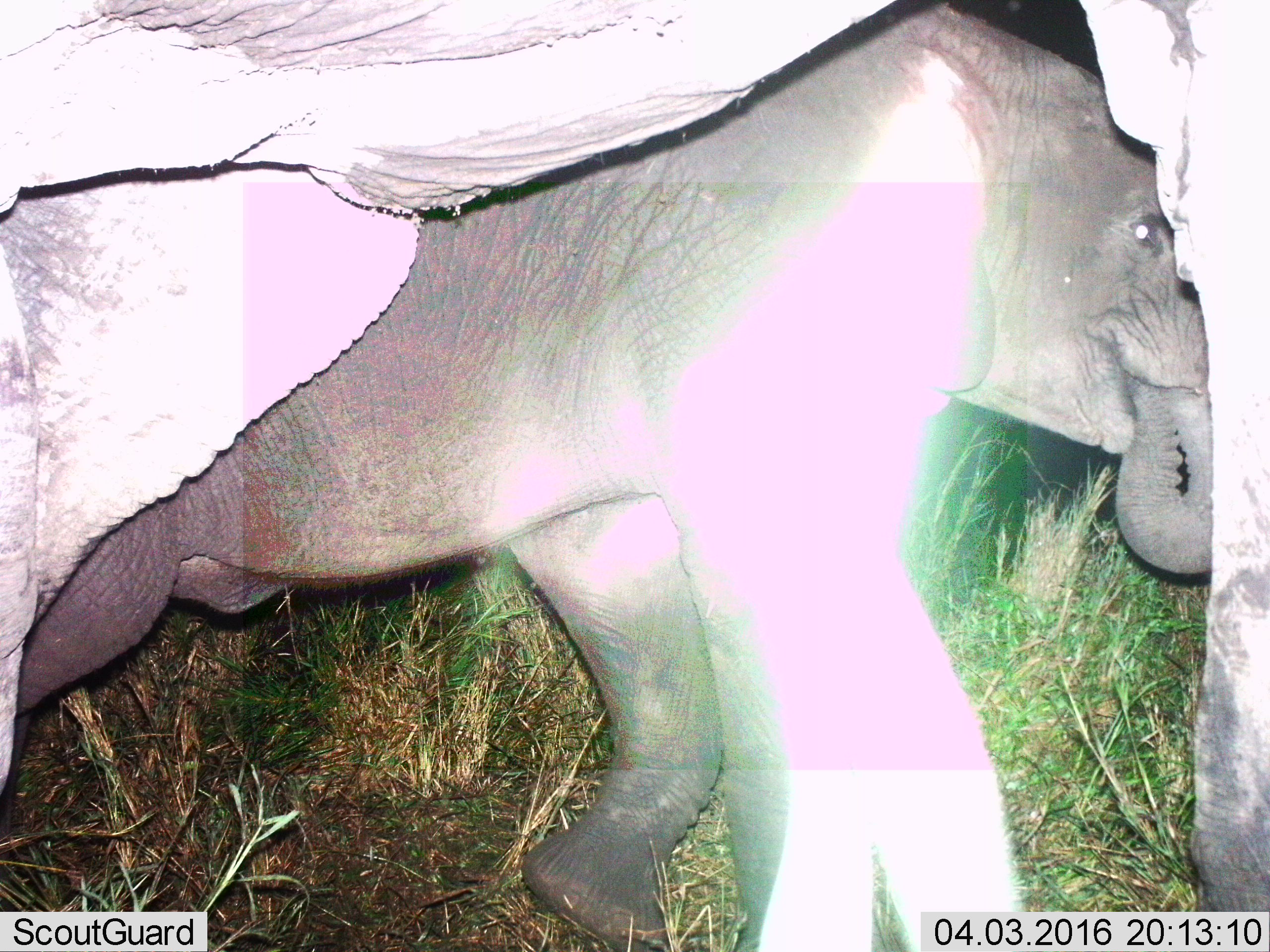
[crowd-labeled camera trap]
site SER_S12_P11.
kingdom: Animalia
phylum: Chordata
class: Mammalia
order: Proboscidea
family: Elephantidae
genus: Loxodonta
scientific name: Loxodonta africana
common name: african bush elephant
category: elephant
Elephant (african bush elephant) (Loxodonta africana), count 2. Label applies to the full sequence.